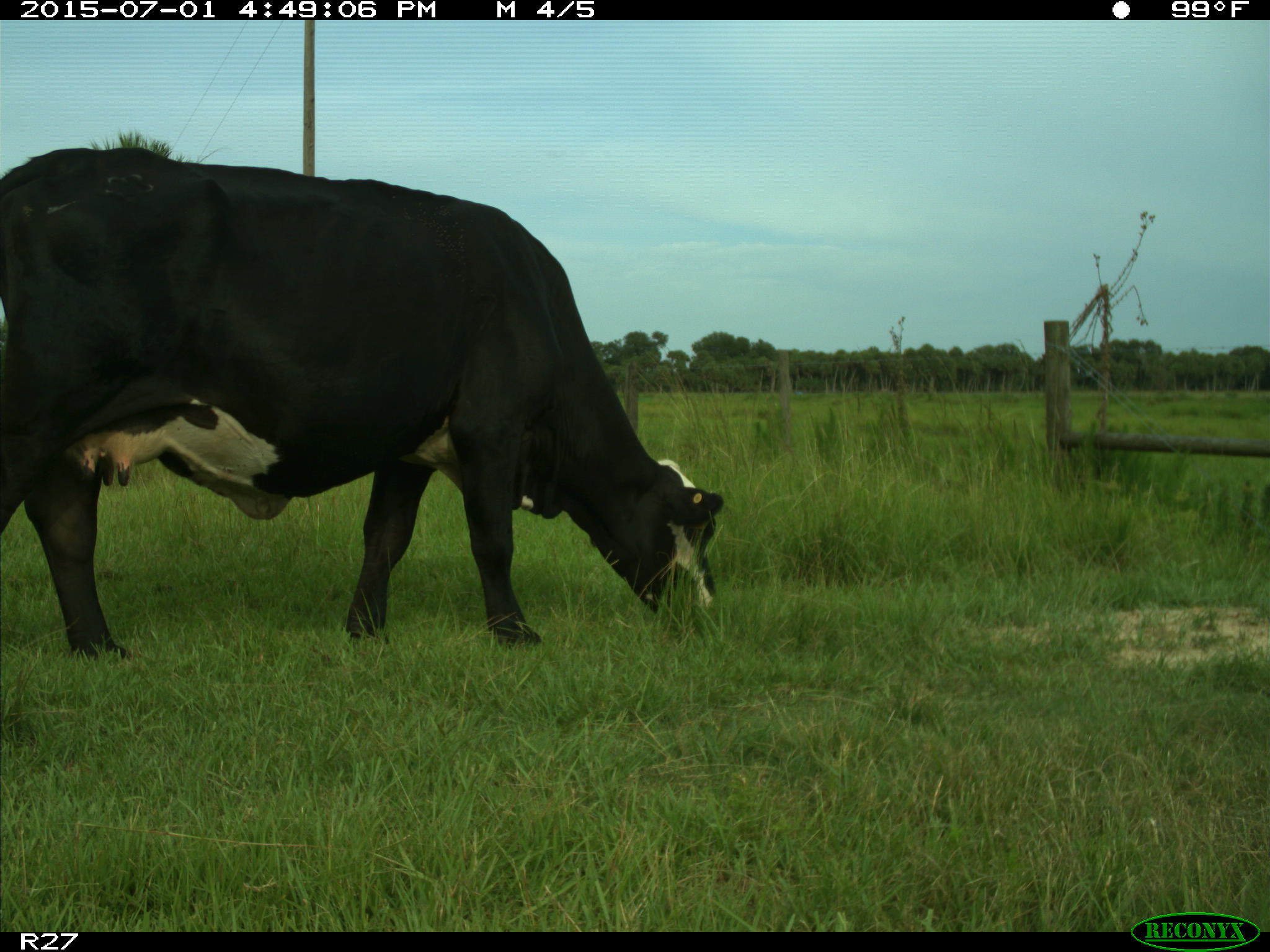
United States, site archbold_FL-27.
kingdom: Animalia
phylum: Chordata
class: Mammalia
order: Artiodactyla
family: Bovidae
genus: Bos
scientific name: Bos taurus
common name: domestic cow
Bos taurus (domestic cow).